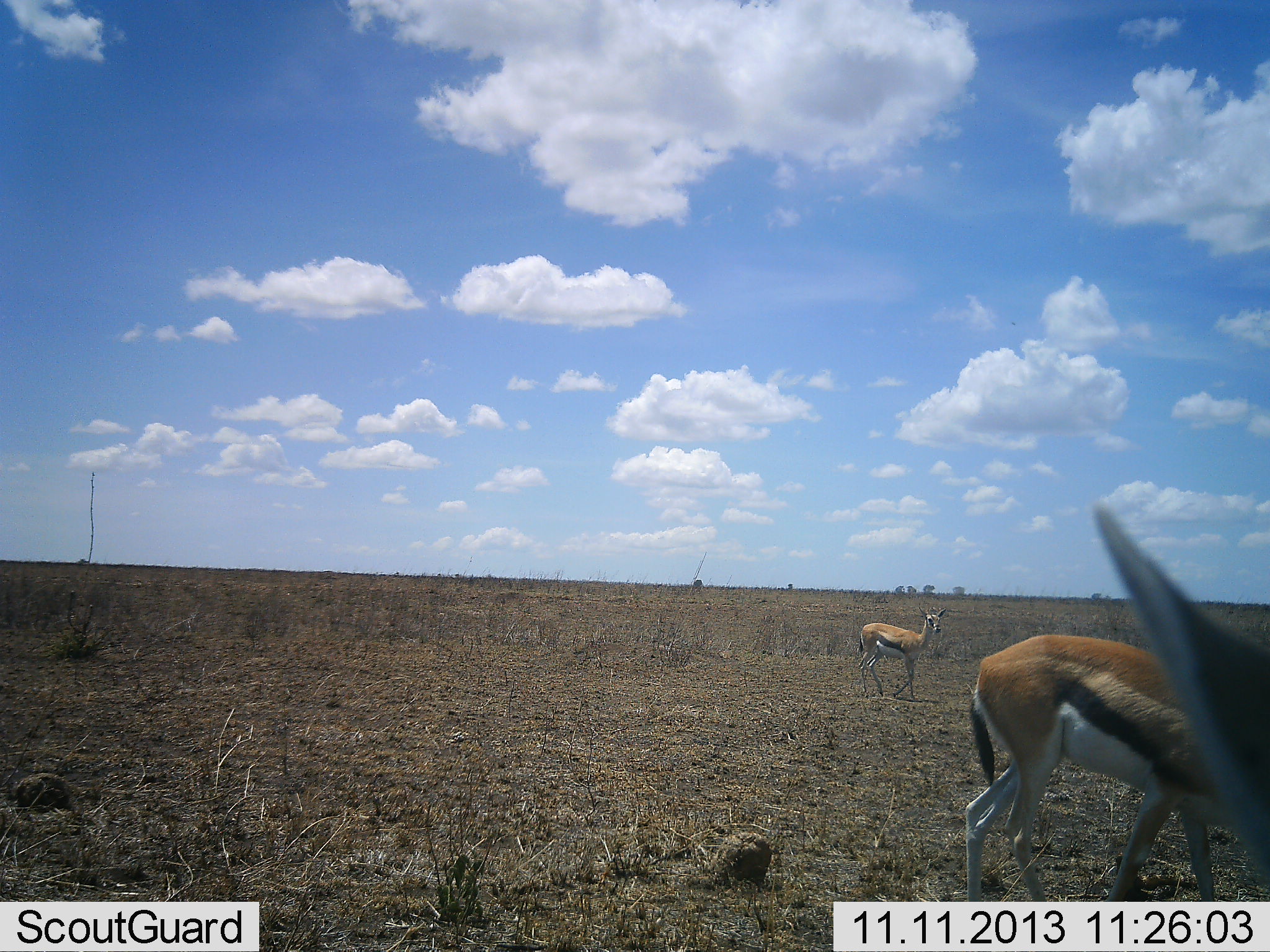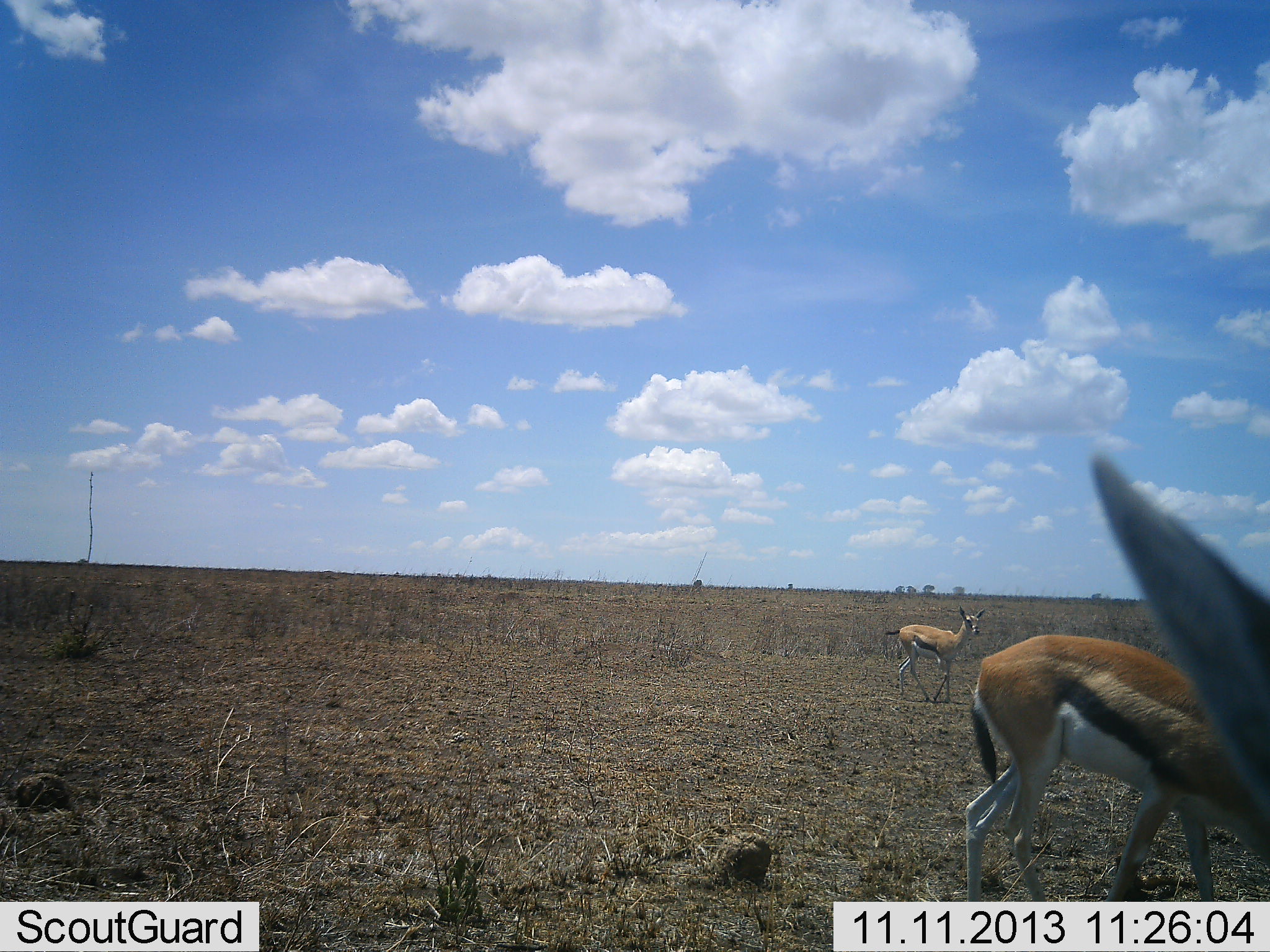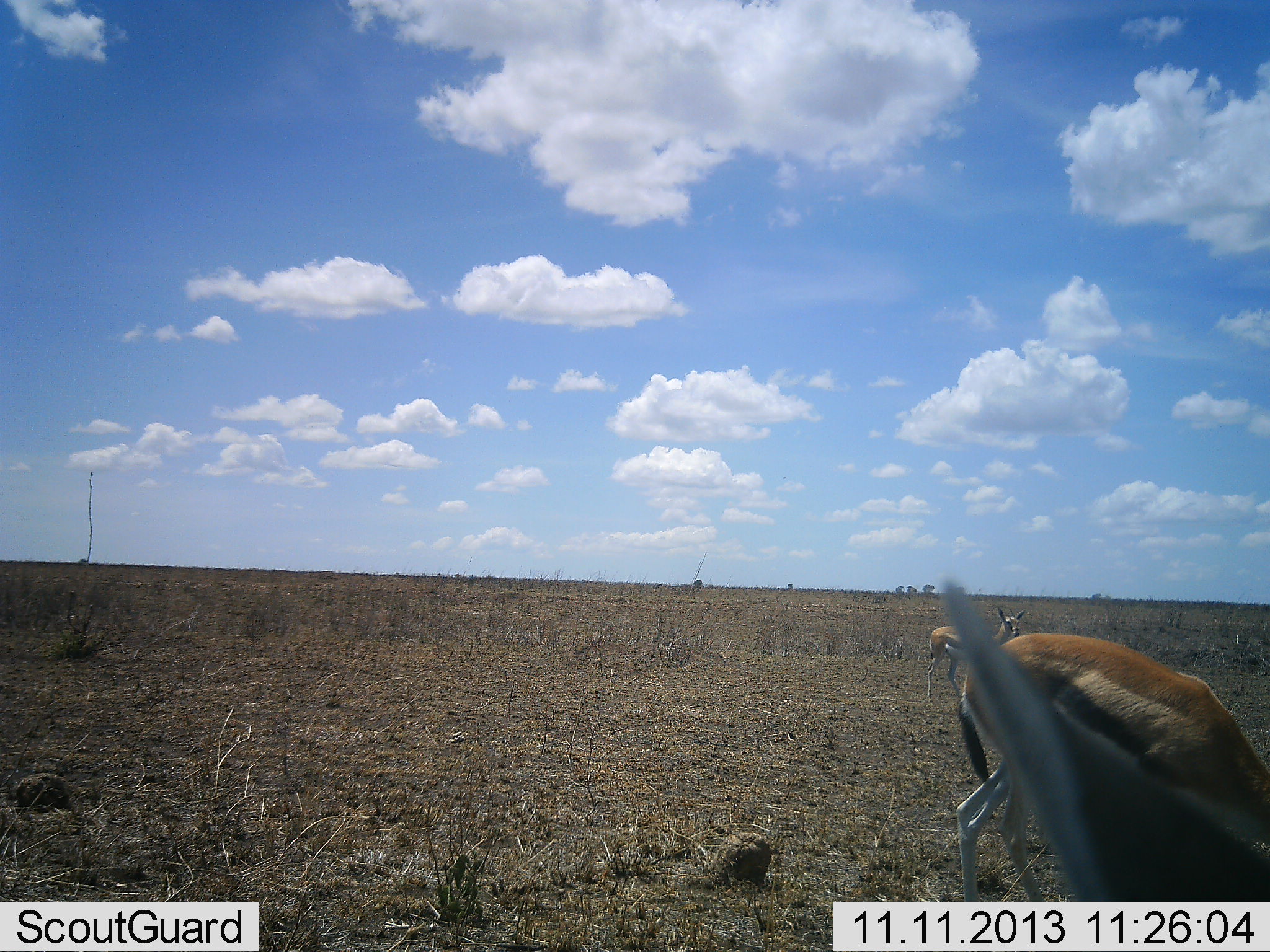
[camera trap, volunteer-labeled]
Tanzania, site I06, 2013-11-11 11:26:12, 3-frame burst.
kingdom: Animalia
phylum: Chordata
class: Mammalia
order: Artiodactyla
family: Bovidae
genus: Eudorcas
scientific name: Eudorcas thomsonii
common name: thomson's gazelle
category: gazellethomsons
Gazellethomsons (thomson's gazelle) (Eudorcas thomsonii), count 3. Behavior (volunteer vote fractions): standing 30%, resting 0%, moving 70%, interacting 10%. Young present (vote fraction): 0%. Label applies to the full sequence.